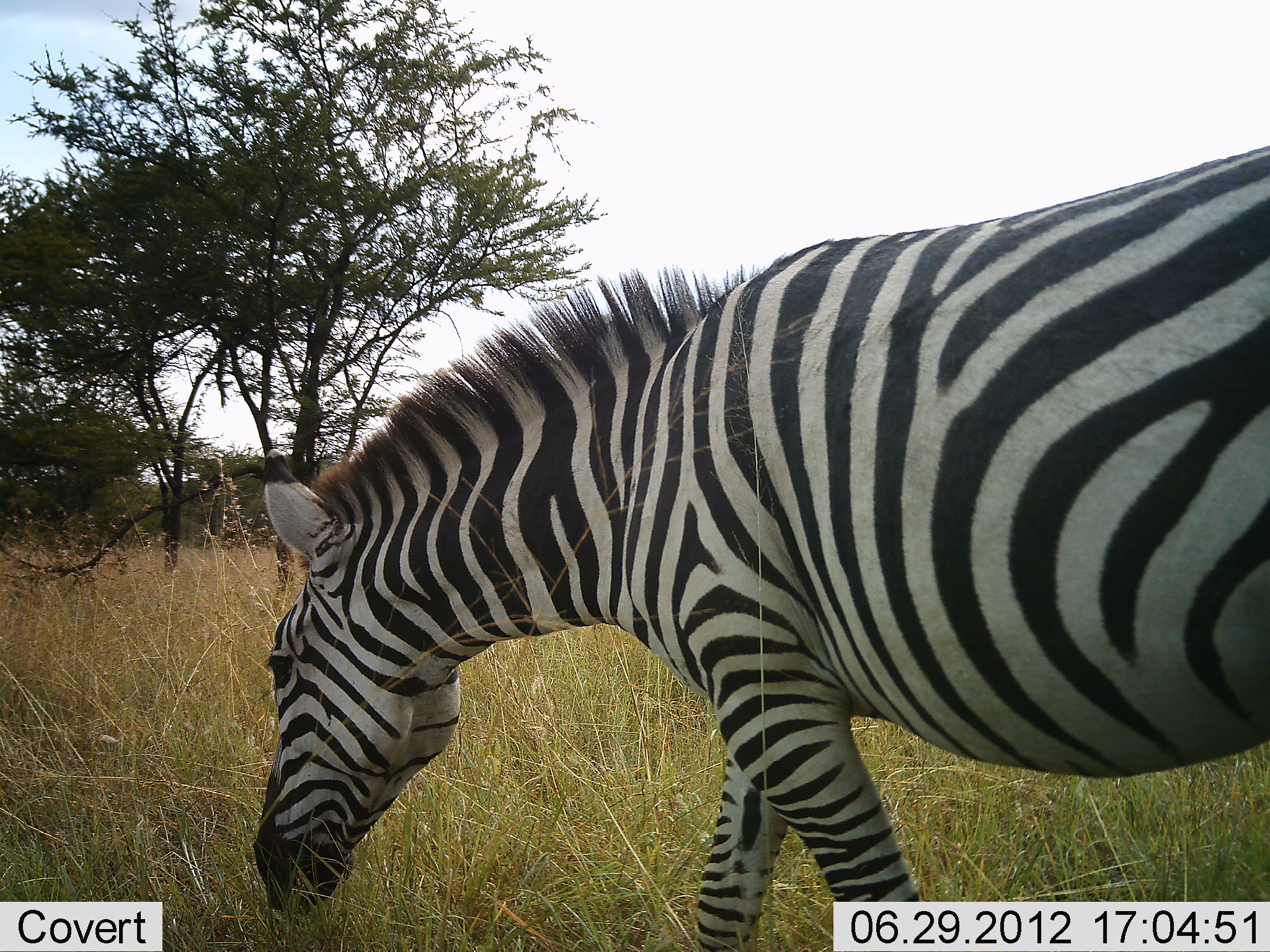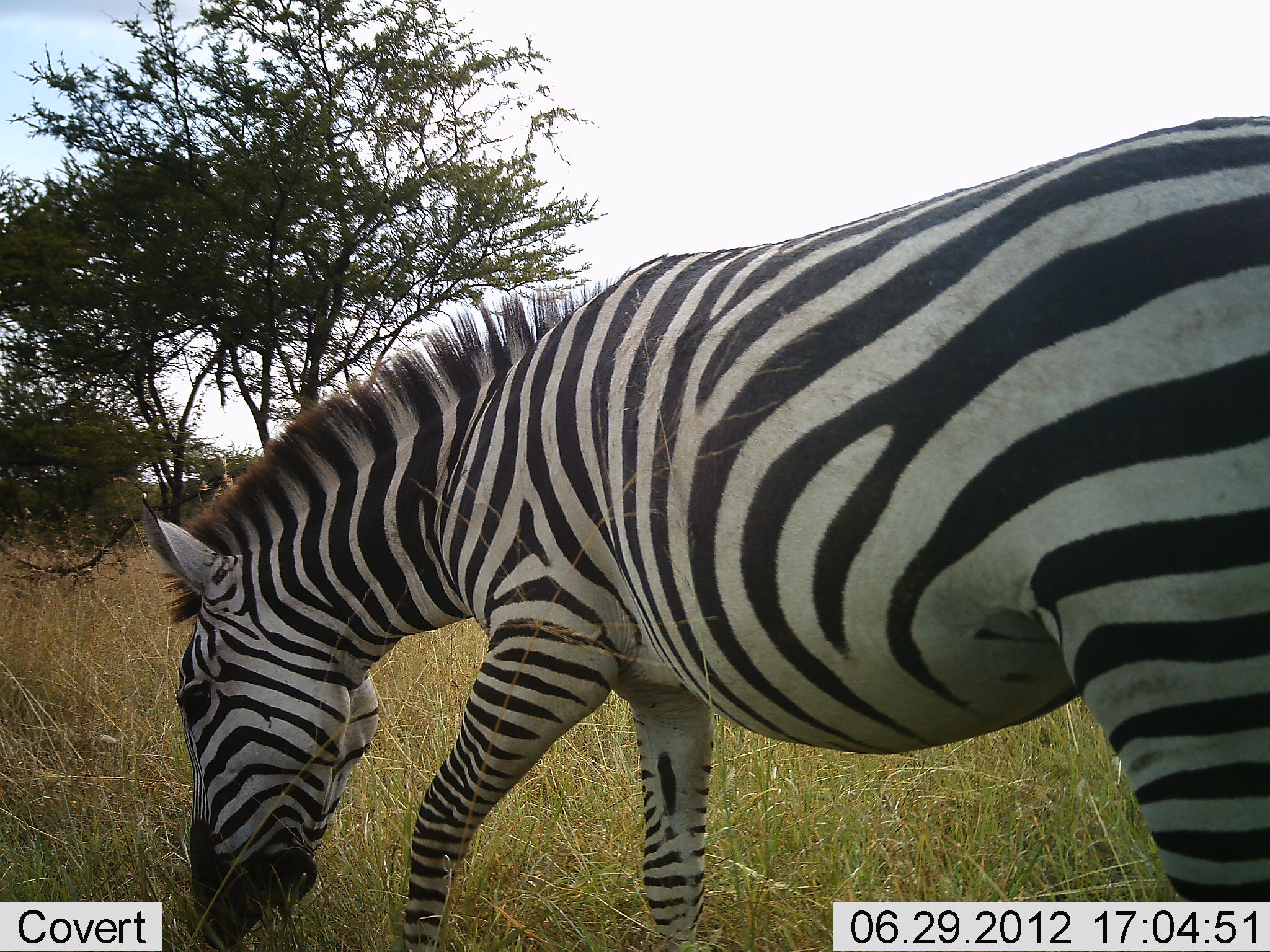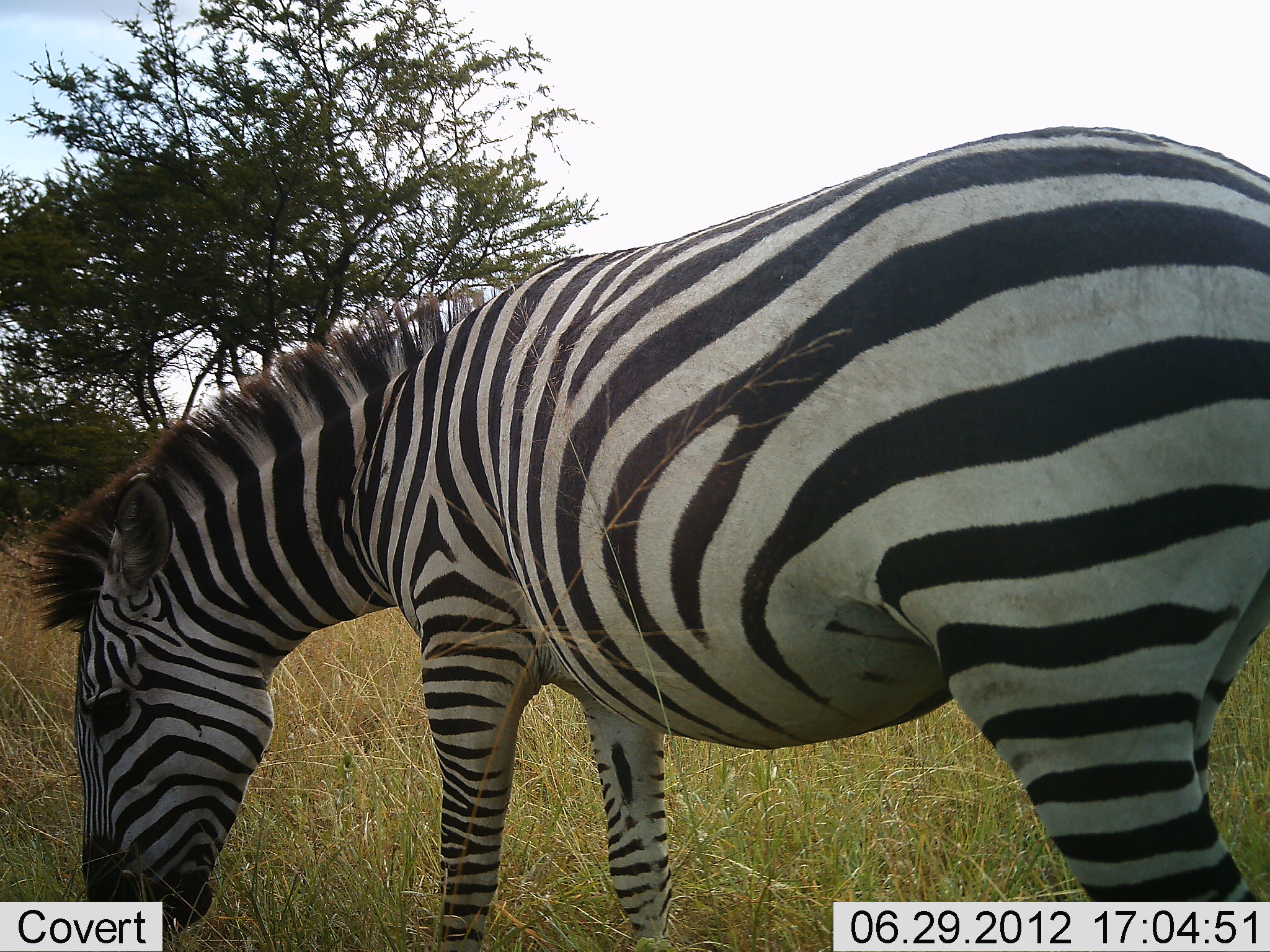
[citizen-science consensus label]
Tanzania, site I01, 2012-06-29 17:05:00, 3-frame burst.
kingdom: Animalia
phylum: Chordata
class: Mammalia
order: Perissodactyla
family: Equidae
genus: Equus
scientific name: Equus quagga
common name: plains zebra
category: zebra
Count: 1.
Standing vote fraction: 20%.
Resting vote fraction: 0%.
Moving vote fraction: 20%.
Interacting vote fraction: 0%.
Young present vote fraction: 0%.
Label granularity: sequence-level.